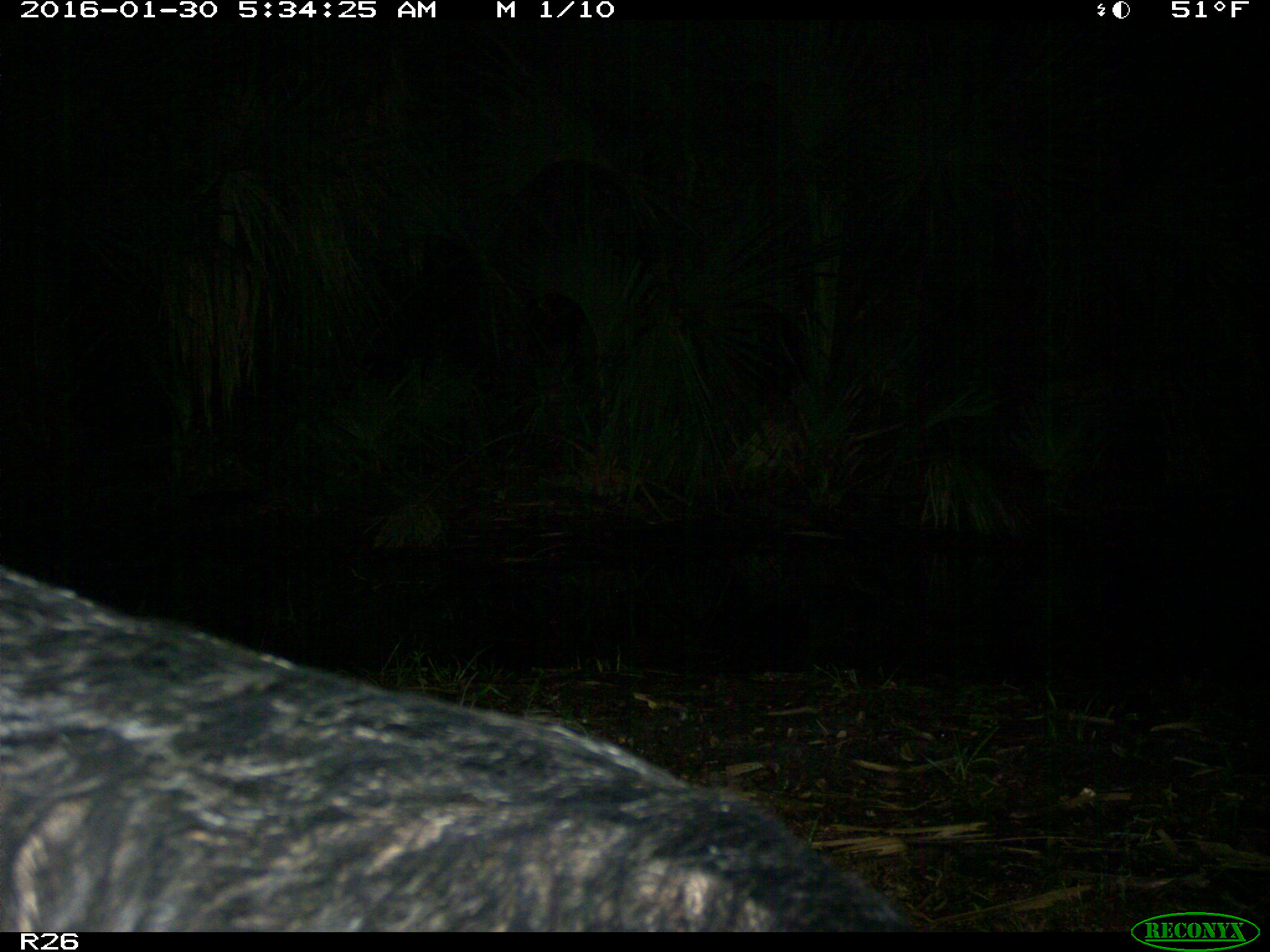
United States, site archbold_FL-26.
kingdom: Animalia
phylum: Chordata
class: Mammalia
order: Artiodactyla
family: Suidae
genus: Sus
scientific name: Sus scrofa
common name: wild boar